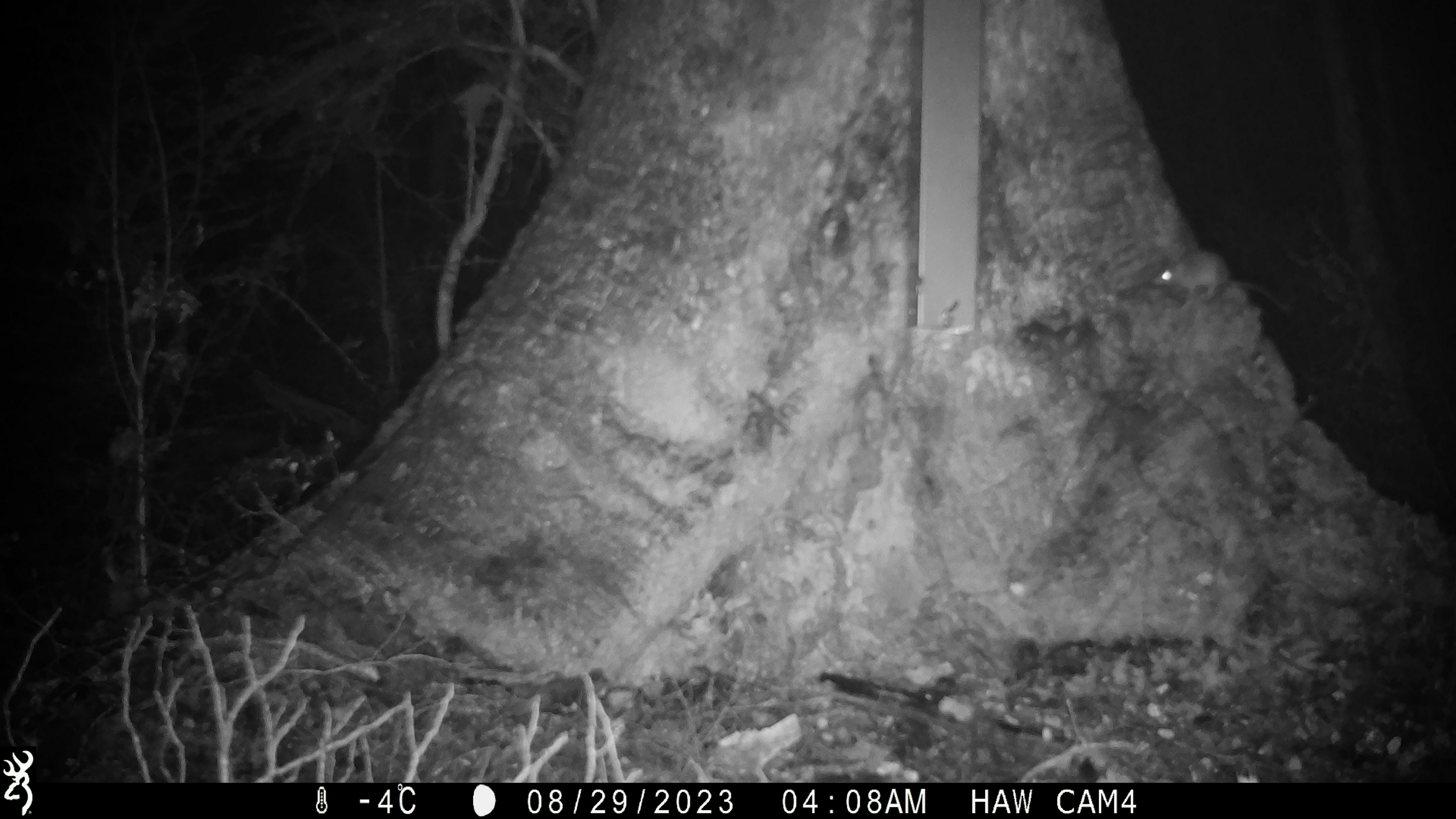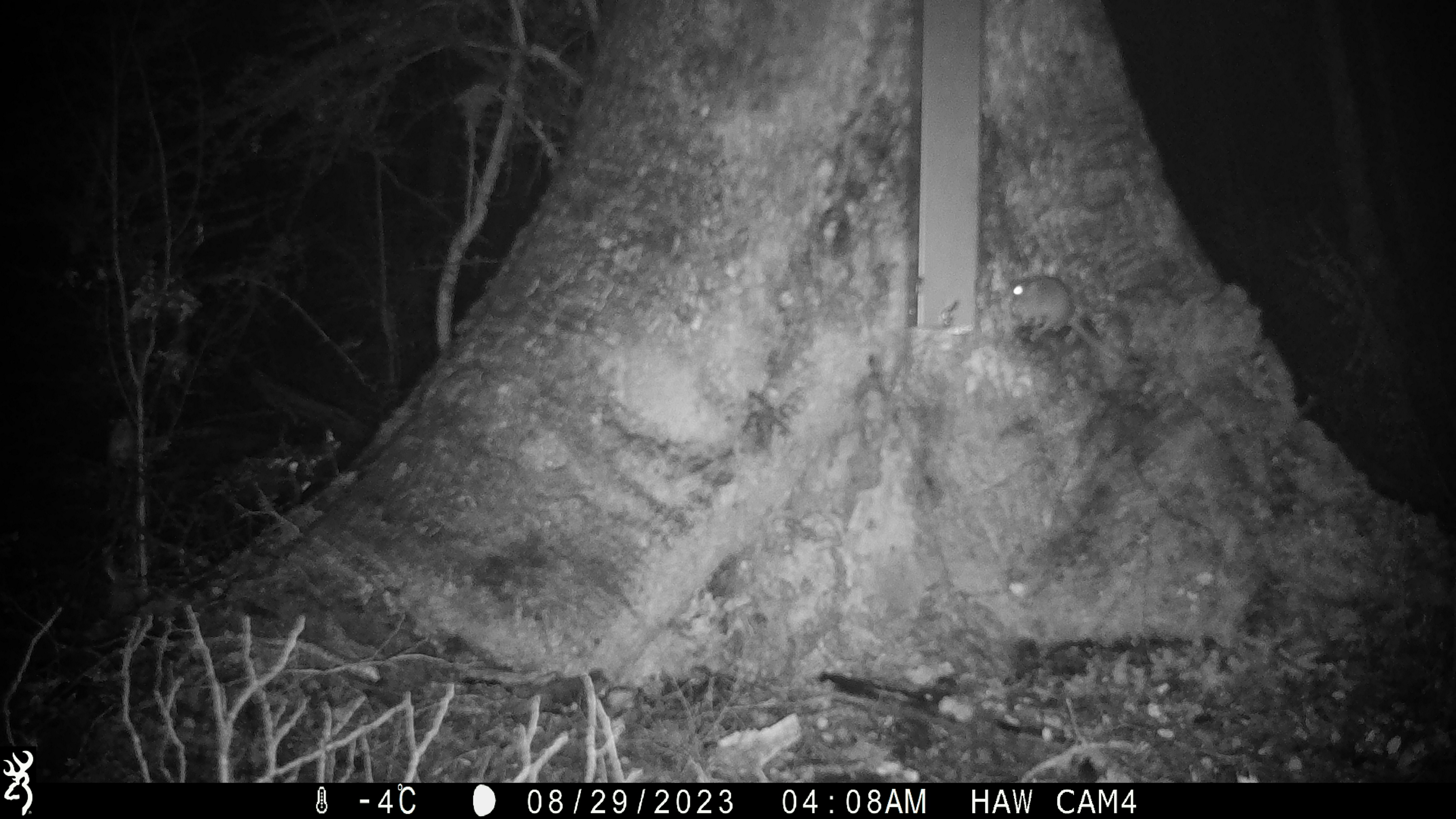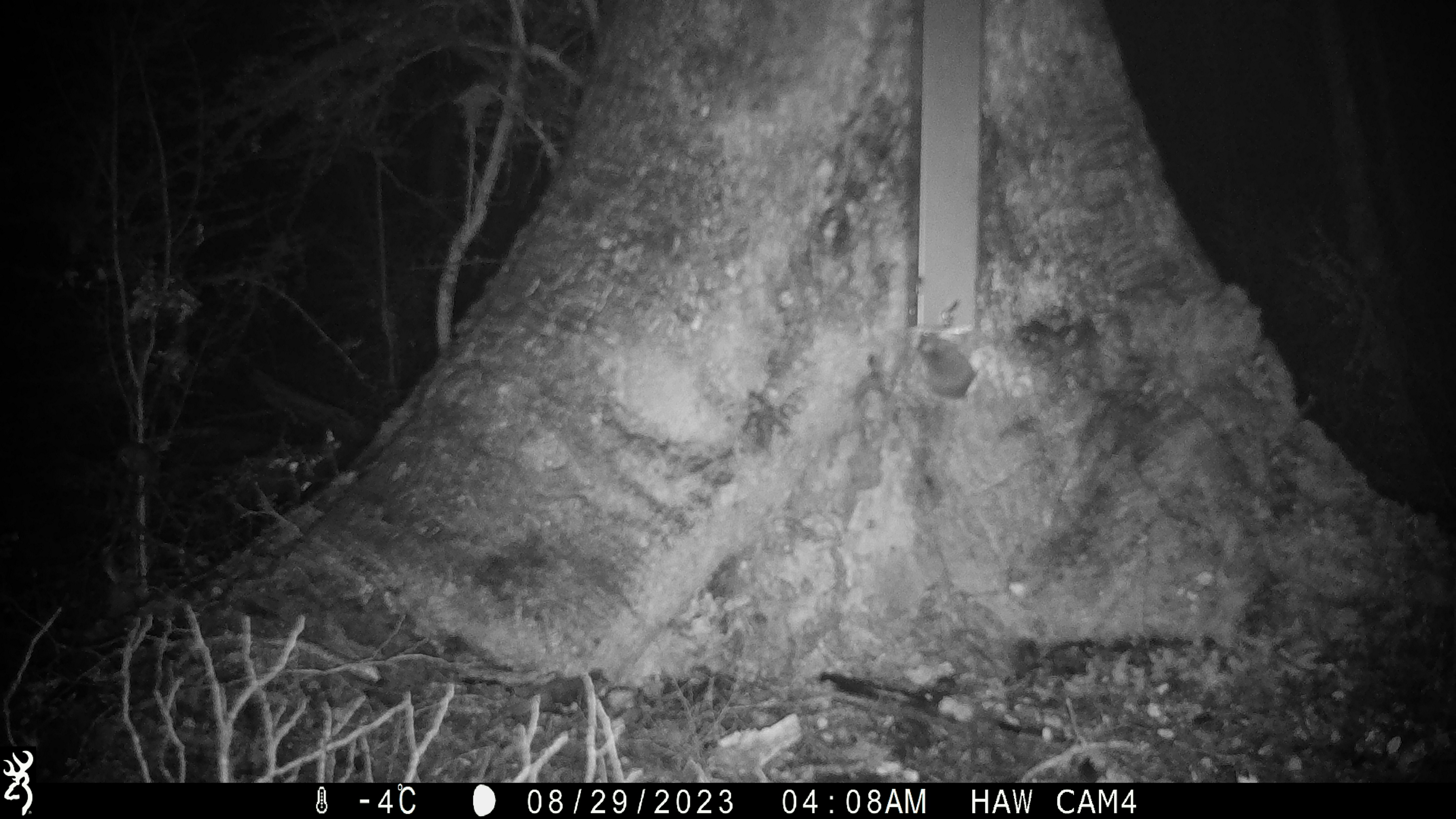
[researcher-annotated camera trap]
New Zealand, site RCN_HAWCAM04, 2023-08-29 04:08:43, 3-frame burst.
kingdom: Animalia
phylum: Chordata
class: Mammalia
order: Rodentia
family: Muridae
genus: Mus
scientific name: Mus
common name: mouse